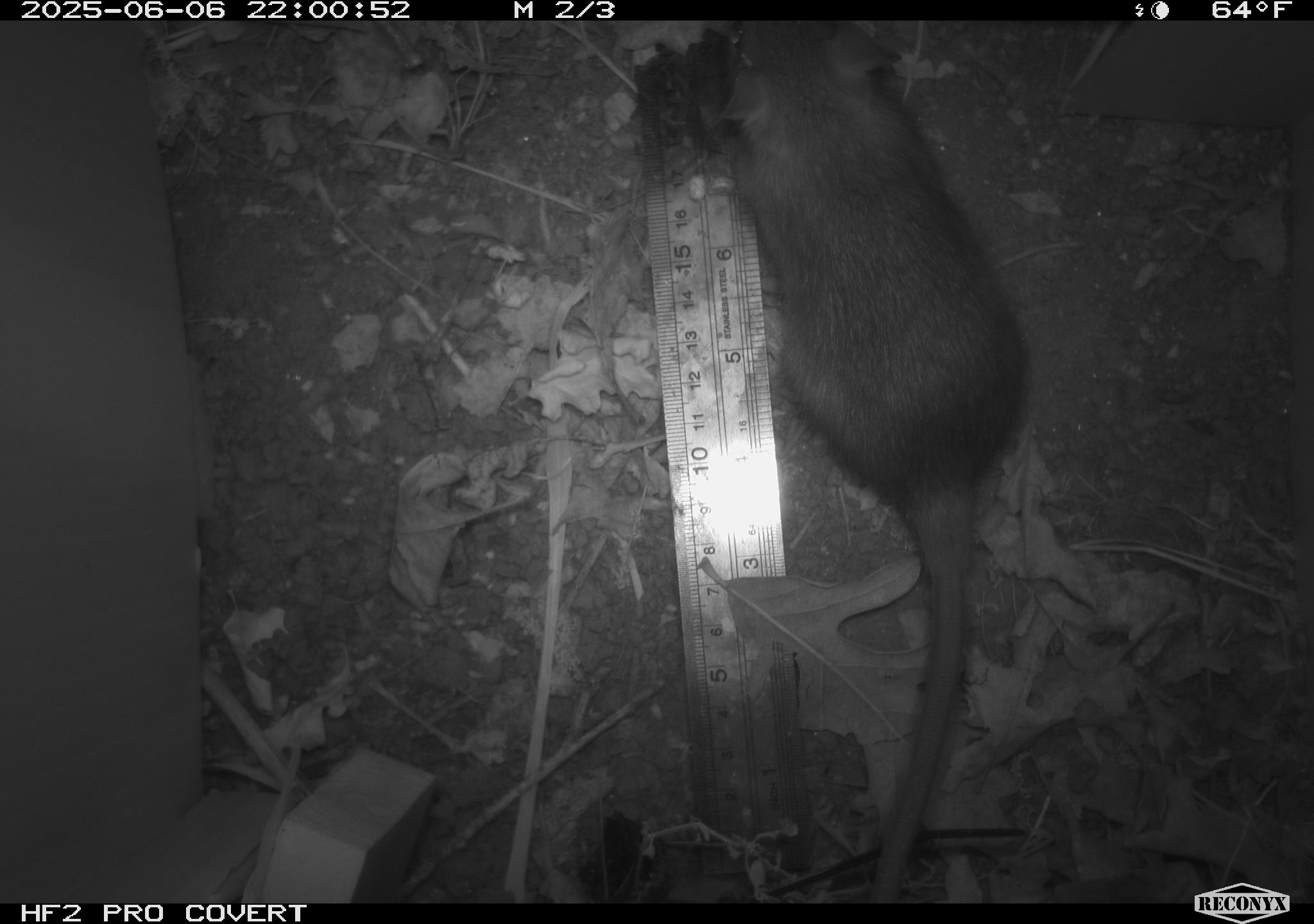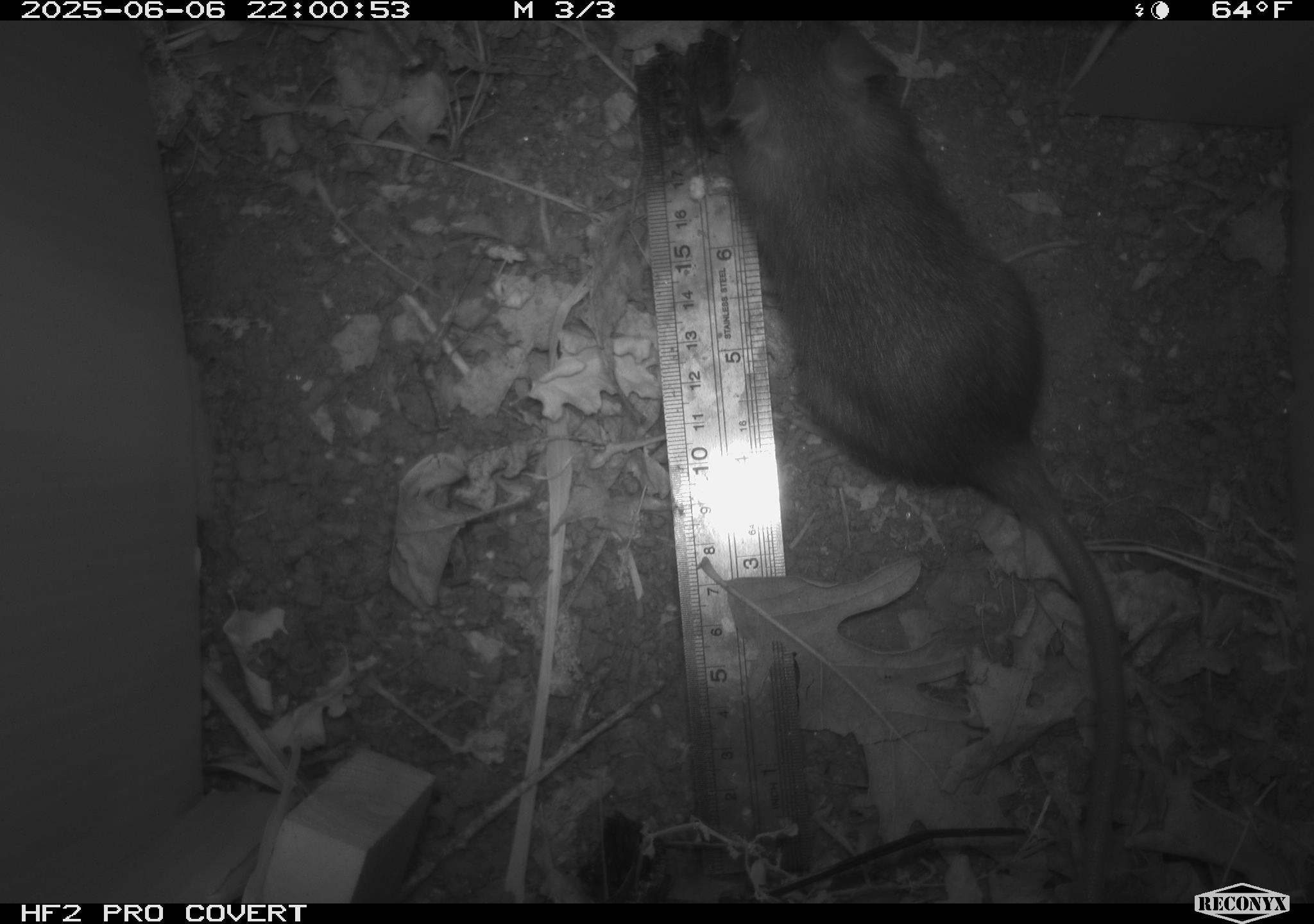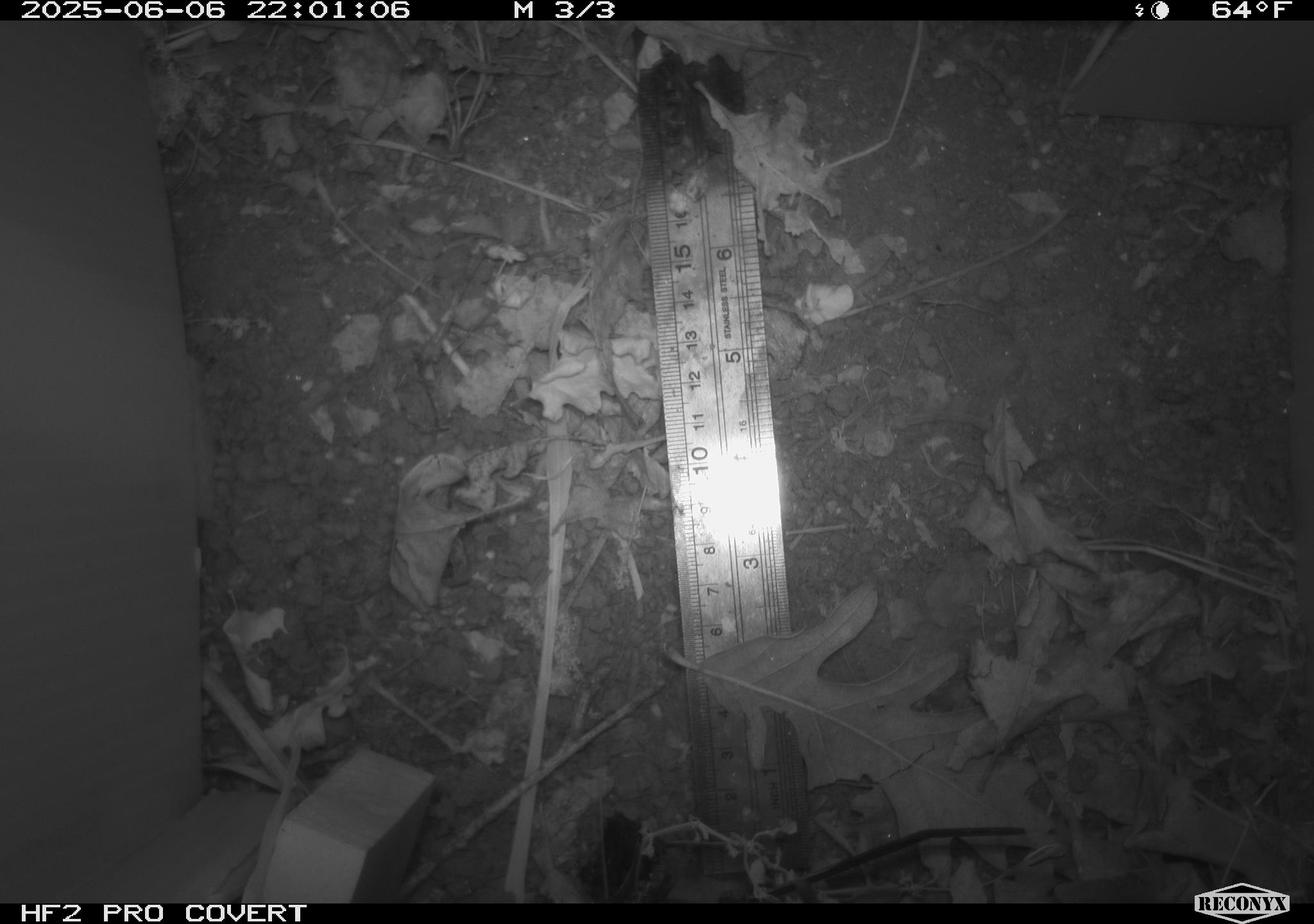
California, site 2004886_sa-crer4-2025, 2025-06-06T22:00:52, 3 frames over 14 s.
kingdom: Animalia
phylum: Chordata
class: Mammalia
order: Rodentia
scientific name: Rodentia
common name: rodent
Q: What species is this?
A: Rodent (Rodentia).